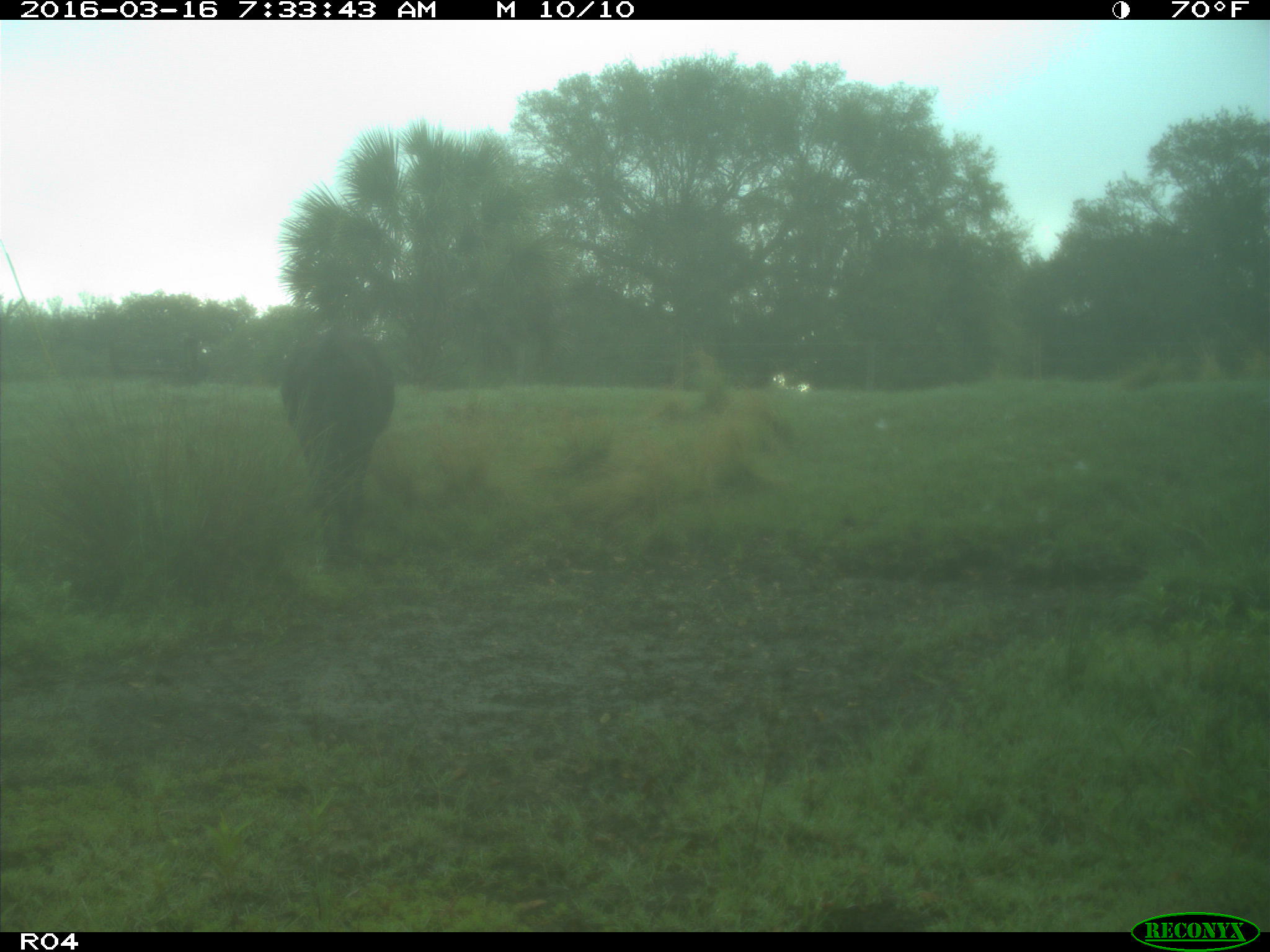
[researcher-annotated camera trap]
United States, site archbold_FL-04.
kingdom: Animalia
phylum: Chordata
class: Mammalia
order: Artiodactyla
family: Bovidae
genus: Bos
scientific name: Bos taurus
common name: domestic cow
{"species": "Bos taurus (domestic cow)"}